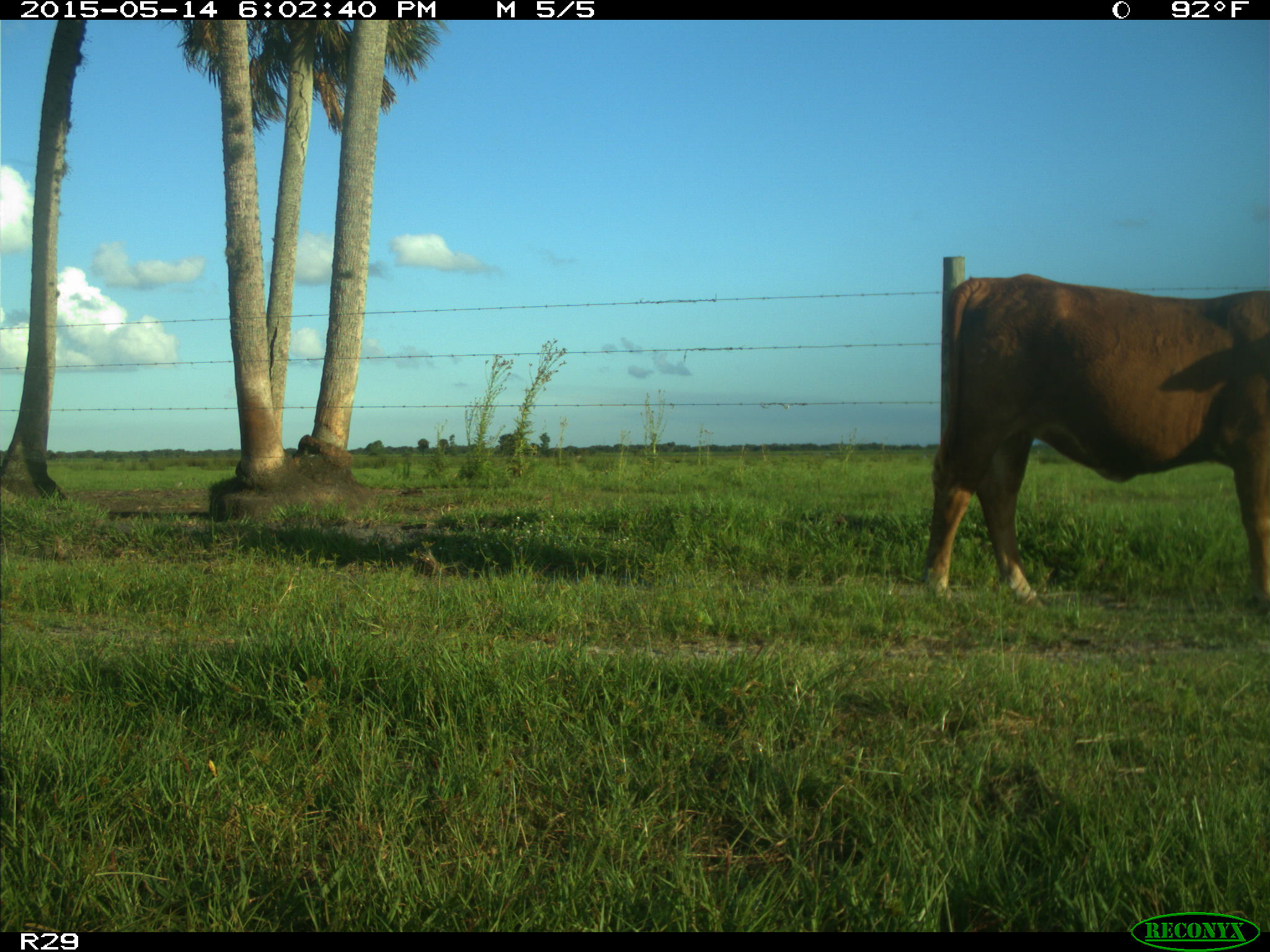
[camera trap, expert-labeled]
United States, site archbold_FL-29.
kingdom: Animalia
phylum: Chordata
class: Mammalia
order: Artiodactyla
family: Bovidae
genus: Bos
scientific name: Bos taurus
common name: domestic cow